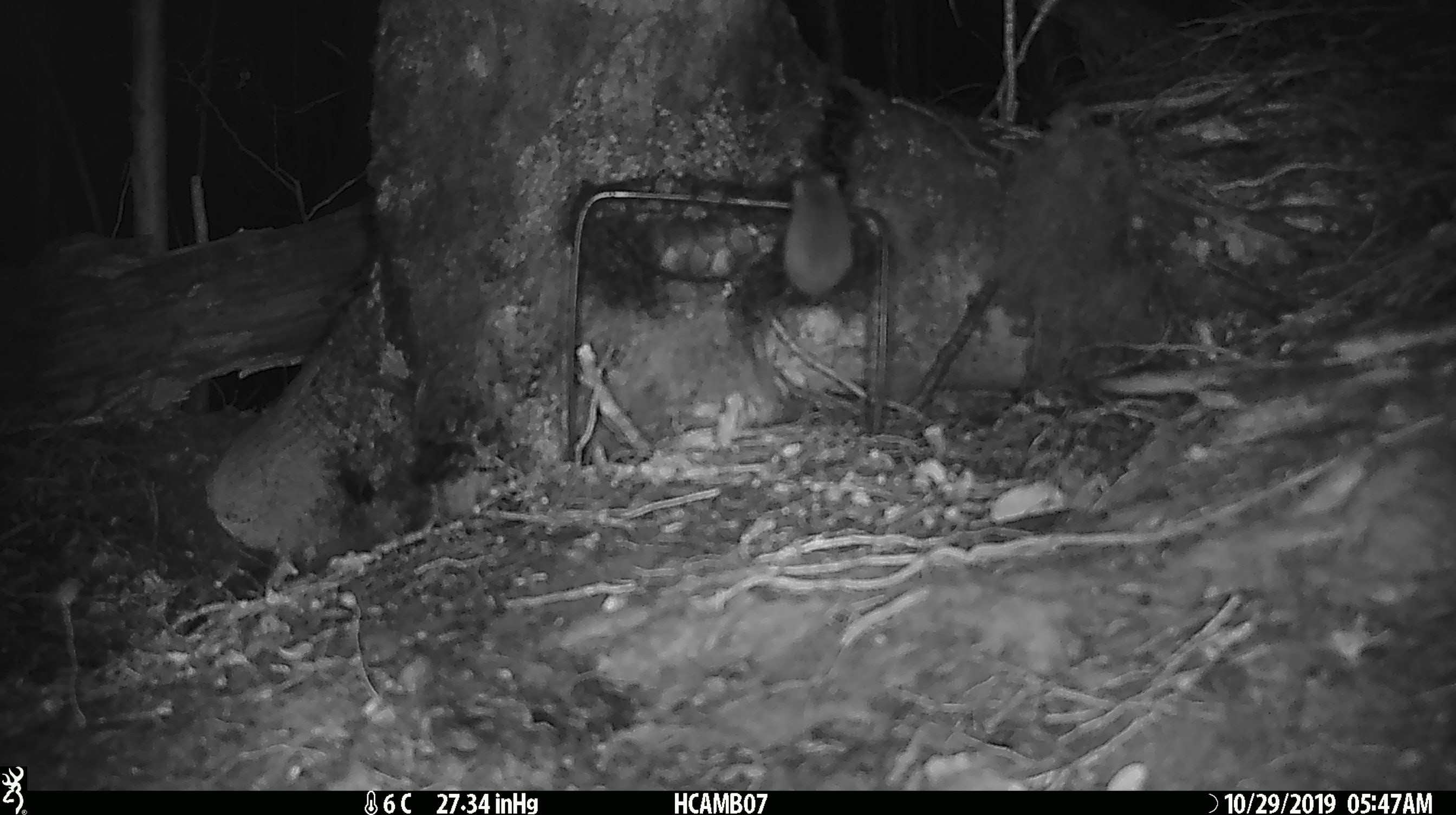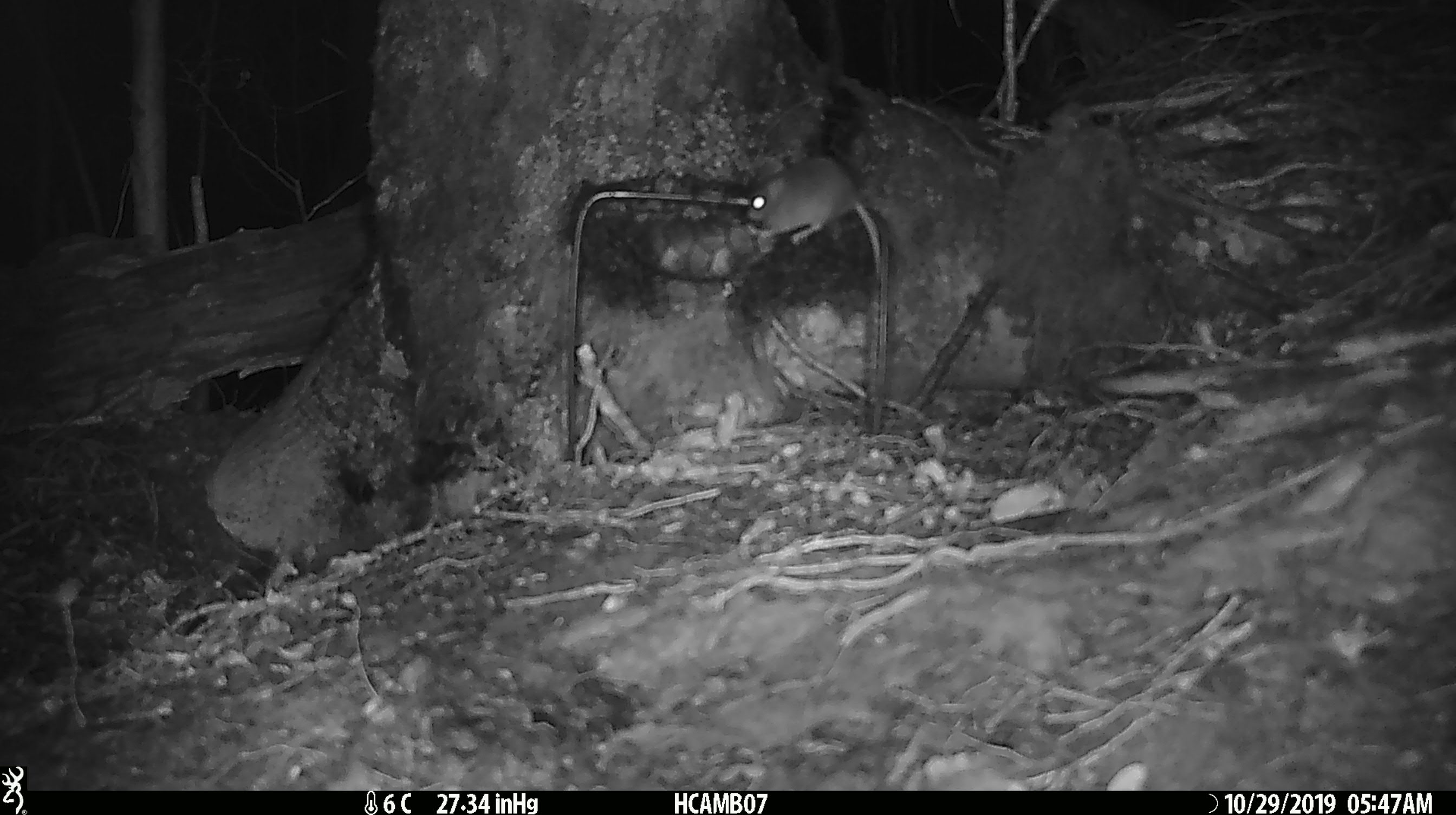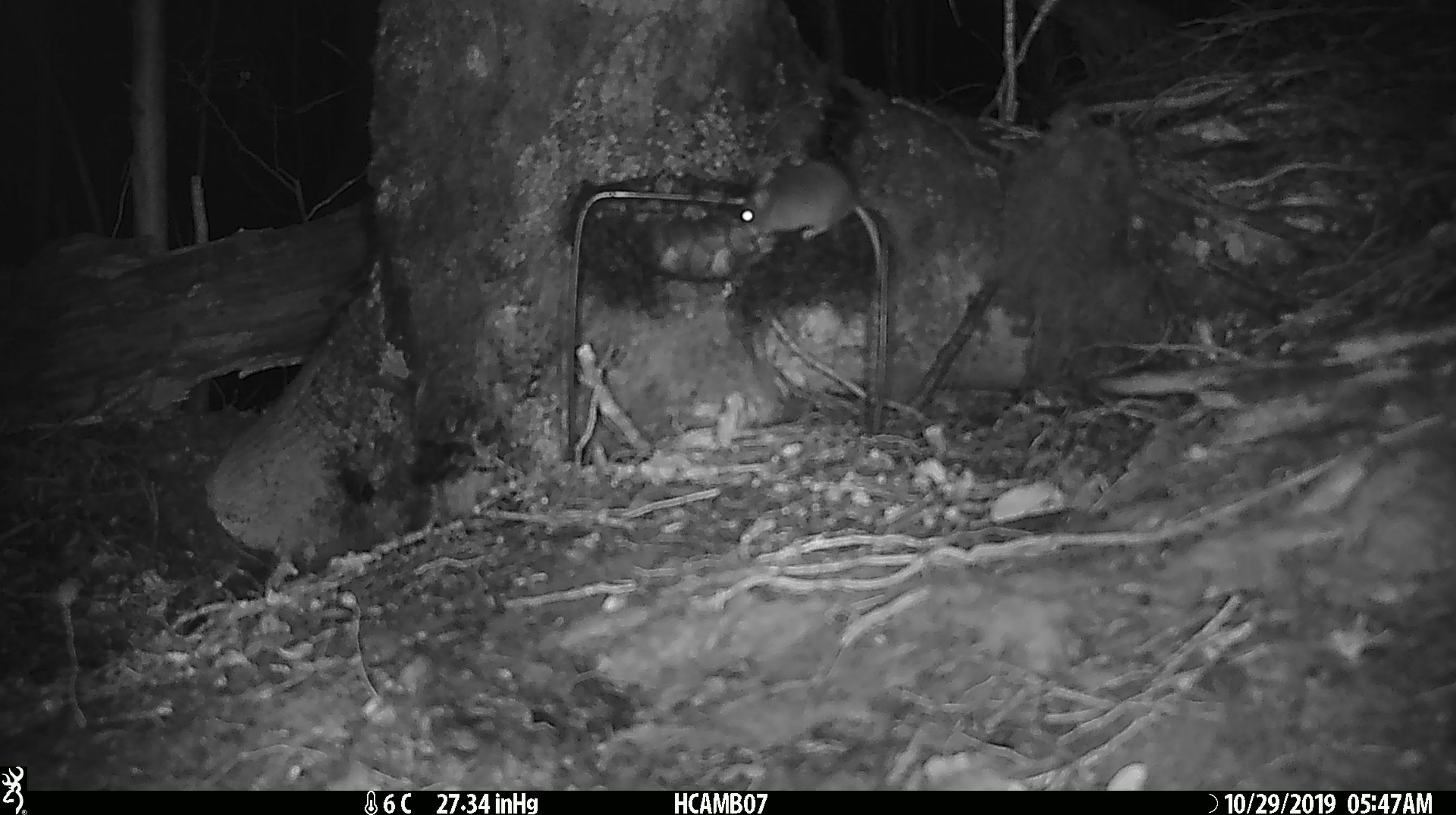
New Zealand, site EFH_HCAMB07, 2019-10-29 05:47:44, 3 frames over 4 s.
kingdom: Animalia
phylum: Chordata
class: Mammalia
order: Rodentia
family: Muridae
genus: Mus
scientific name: Mus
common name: mouse